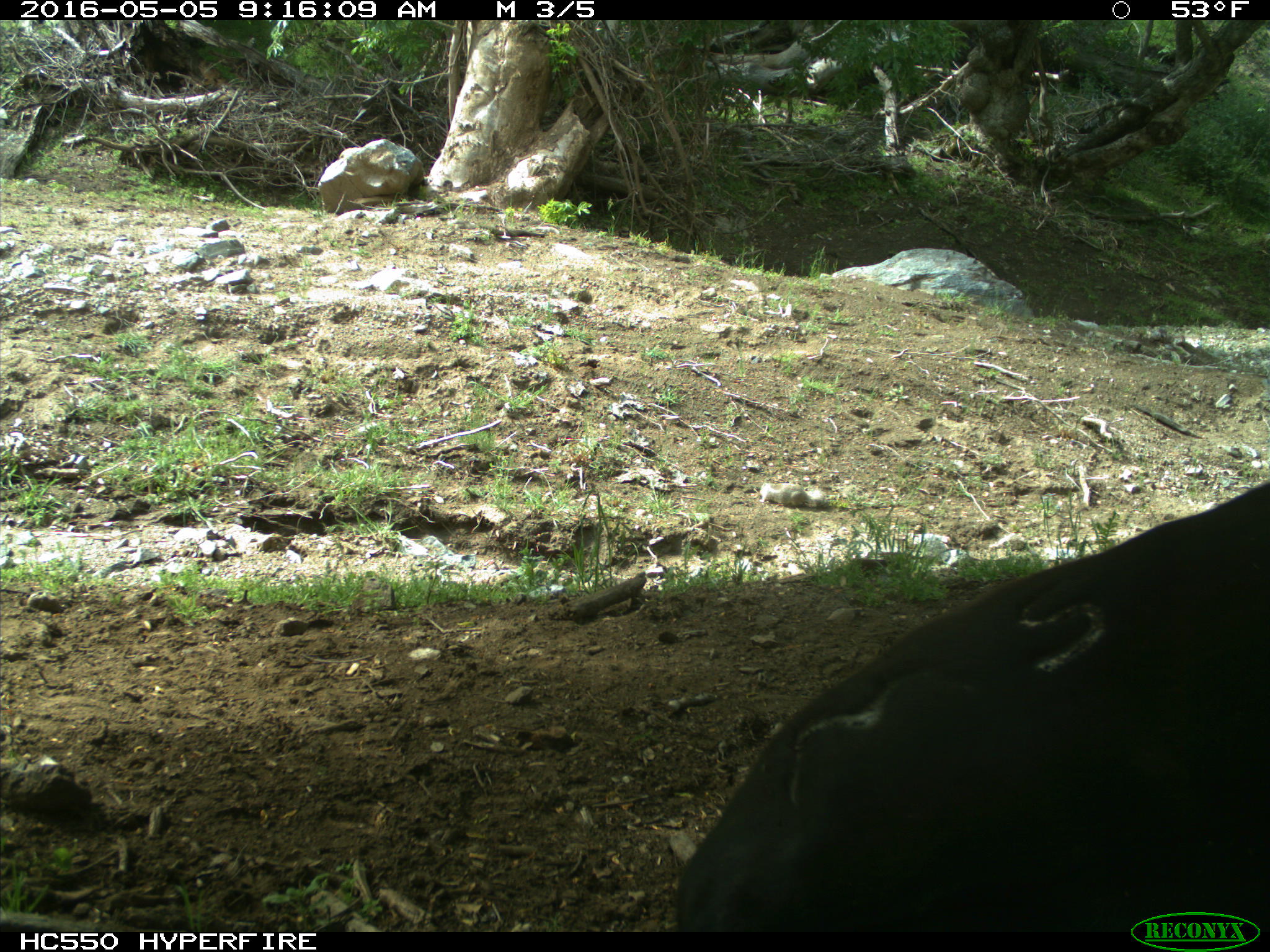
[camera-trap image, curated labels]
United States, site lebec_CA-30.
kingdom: Animalia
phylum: Chordata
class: Mammalia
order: Artiodactyla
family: Bovidae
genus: Bos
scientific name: Bos taurus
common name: domestic cow